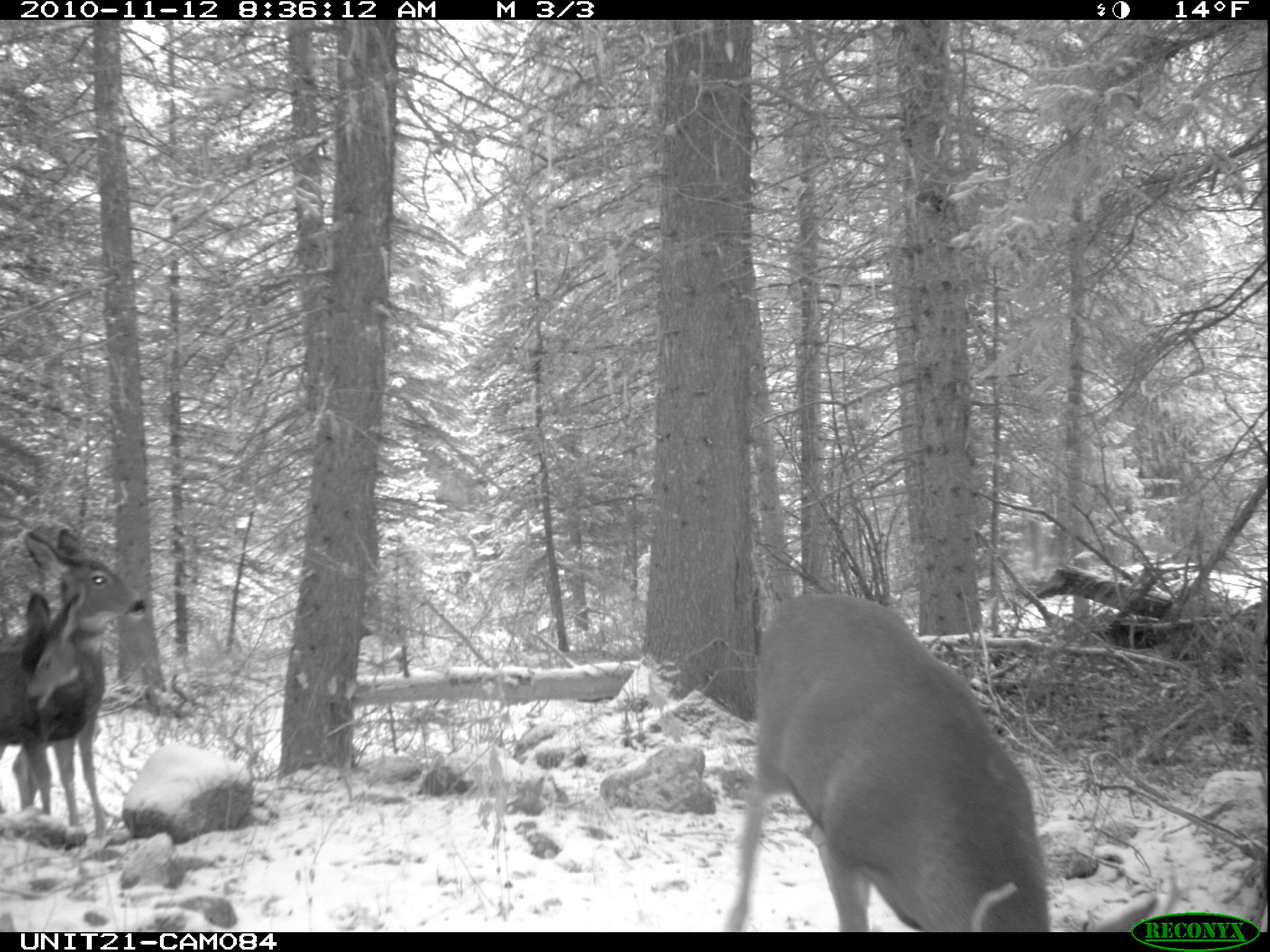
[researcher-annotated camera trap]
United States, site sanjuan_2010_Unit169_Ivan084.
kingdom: Animalia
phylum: Chordata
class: Mammalia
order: Artiodactyla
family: Cervidae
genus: Odocoileus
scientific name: Odocoileus hemionus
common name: mule deer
Odocoileus hemionus (mule deer).